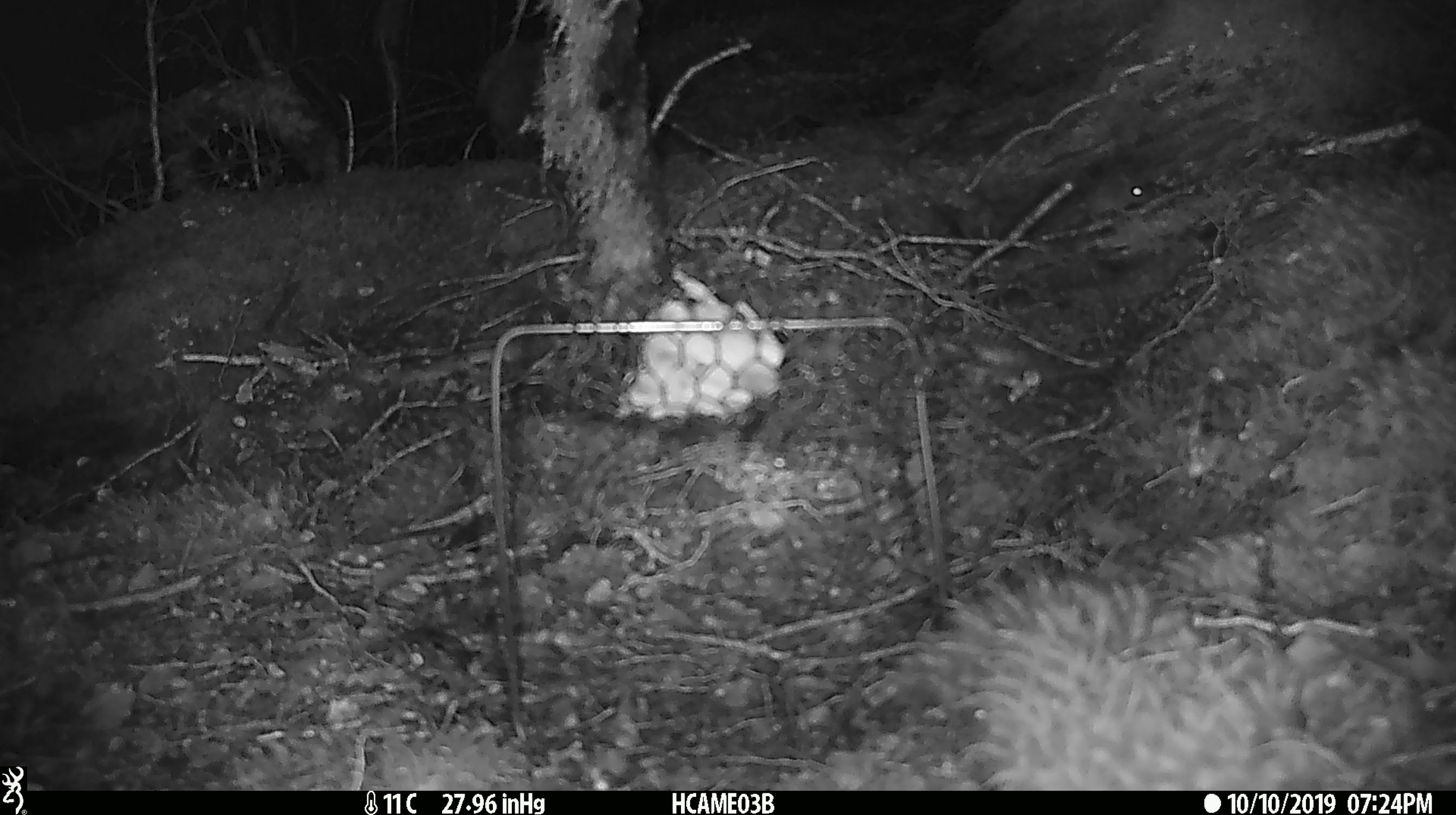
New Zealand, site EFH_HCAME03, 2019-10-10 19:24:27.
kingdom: Animalia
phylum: Chordata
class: Mammalia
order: Rodentia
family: Muridae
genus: Mus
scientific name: Mus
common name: mouse